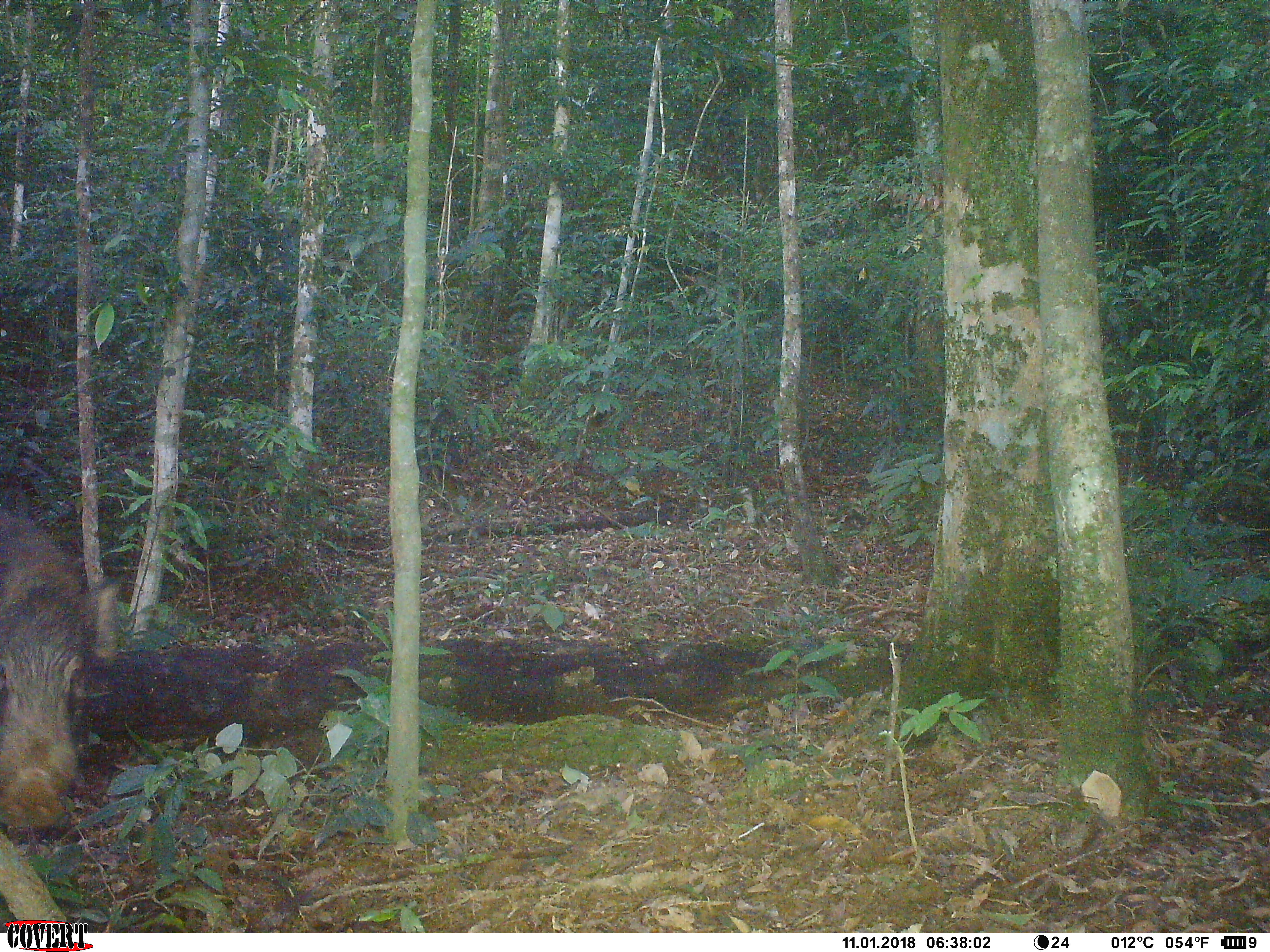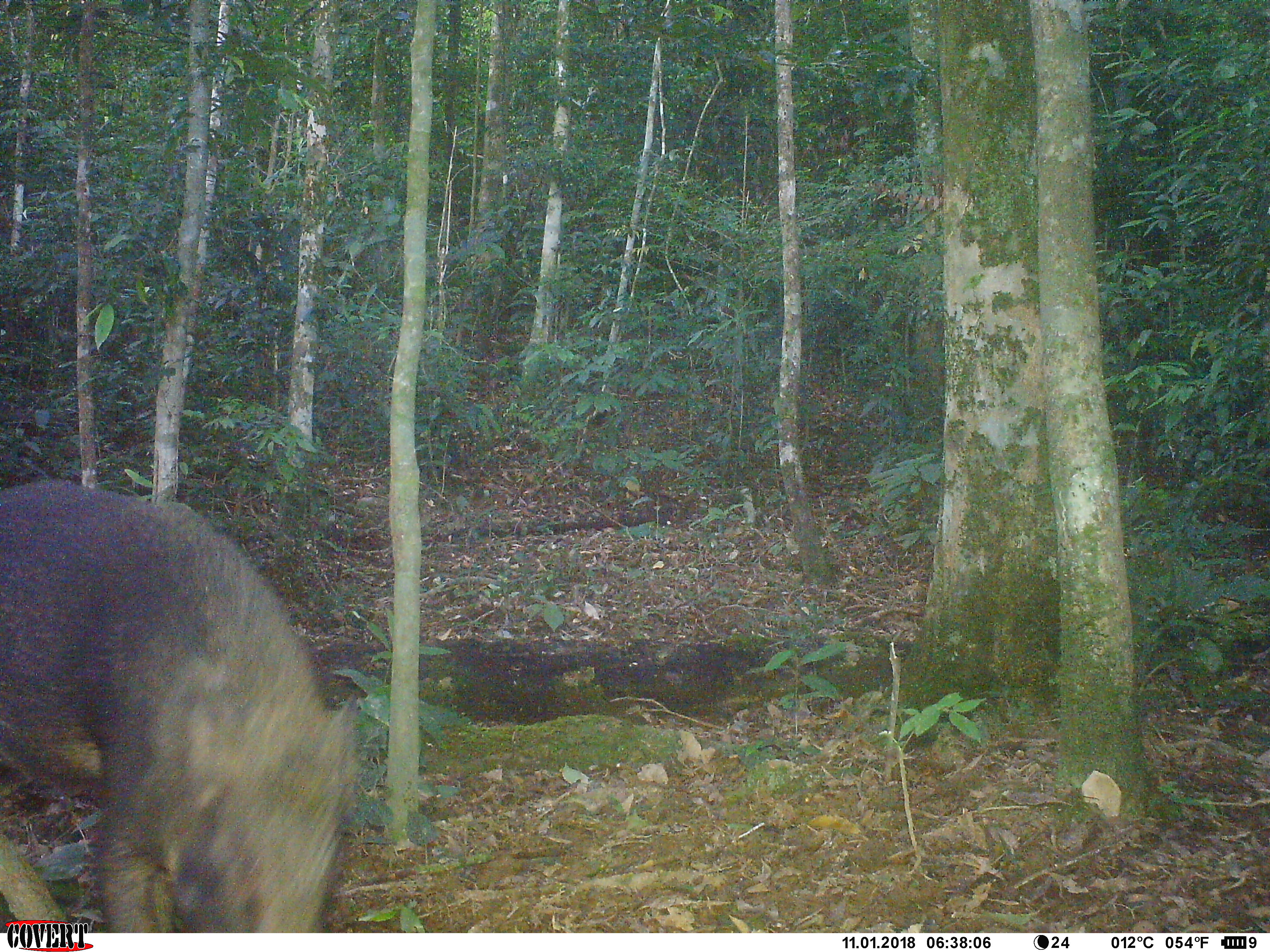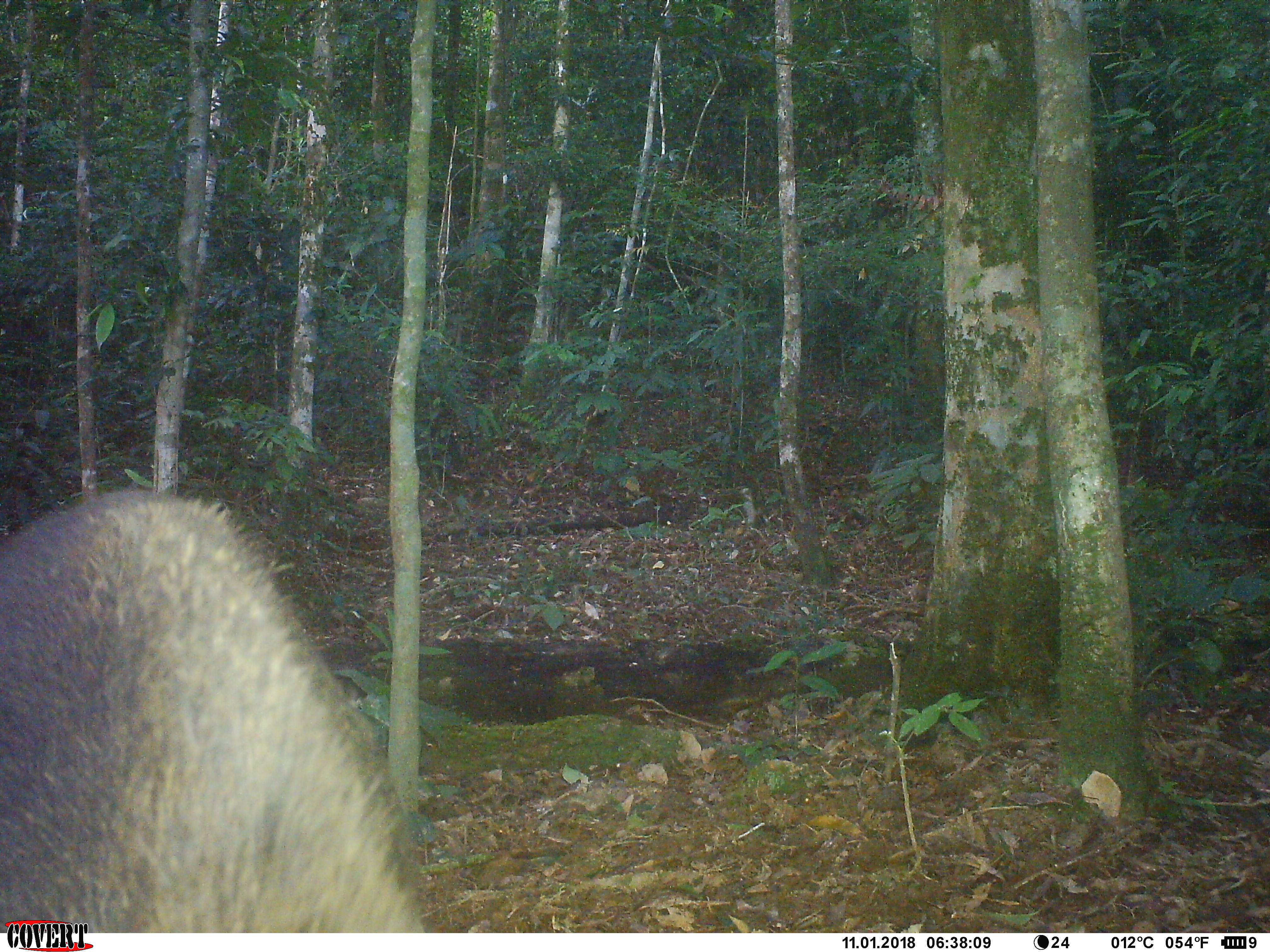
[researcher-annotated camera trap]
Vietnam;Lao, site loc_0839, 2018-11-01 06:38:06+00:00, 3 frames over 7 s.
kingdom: Animalia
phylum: Chordata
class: Mammalia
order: Artiodactyla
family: Suidae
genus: Sus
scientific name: Sus scrofa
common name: eurasian wild pig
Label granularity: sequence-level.